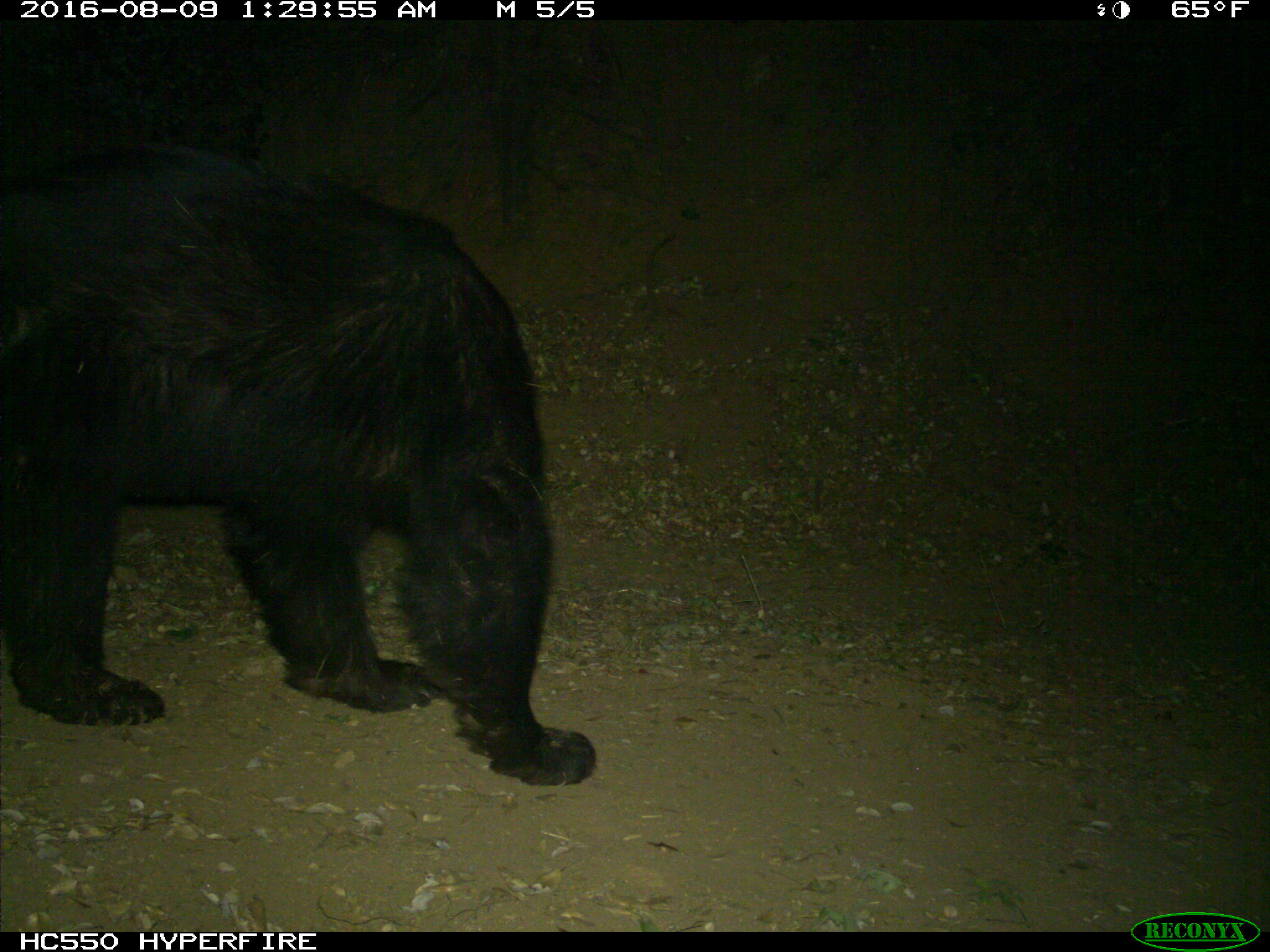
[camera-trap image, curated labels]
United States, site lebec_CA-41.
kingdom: Animalia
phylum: Chordata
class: Mammalia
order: Carnivora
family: Ursidae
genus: Ursus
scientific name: Ursus americanus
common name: american black bear